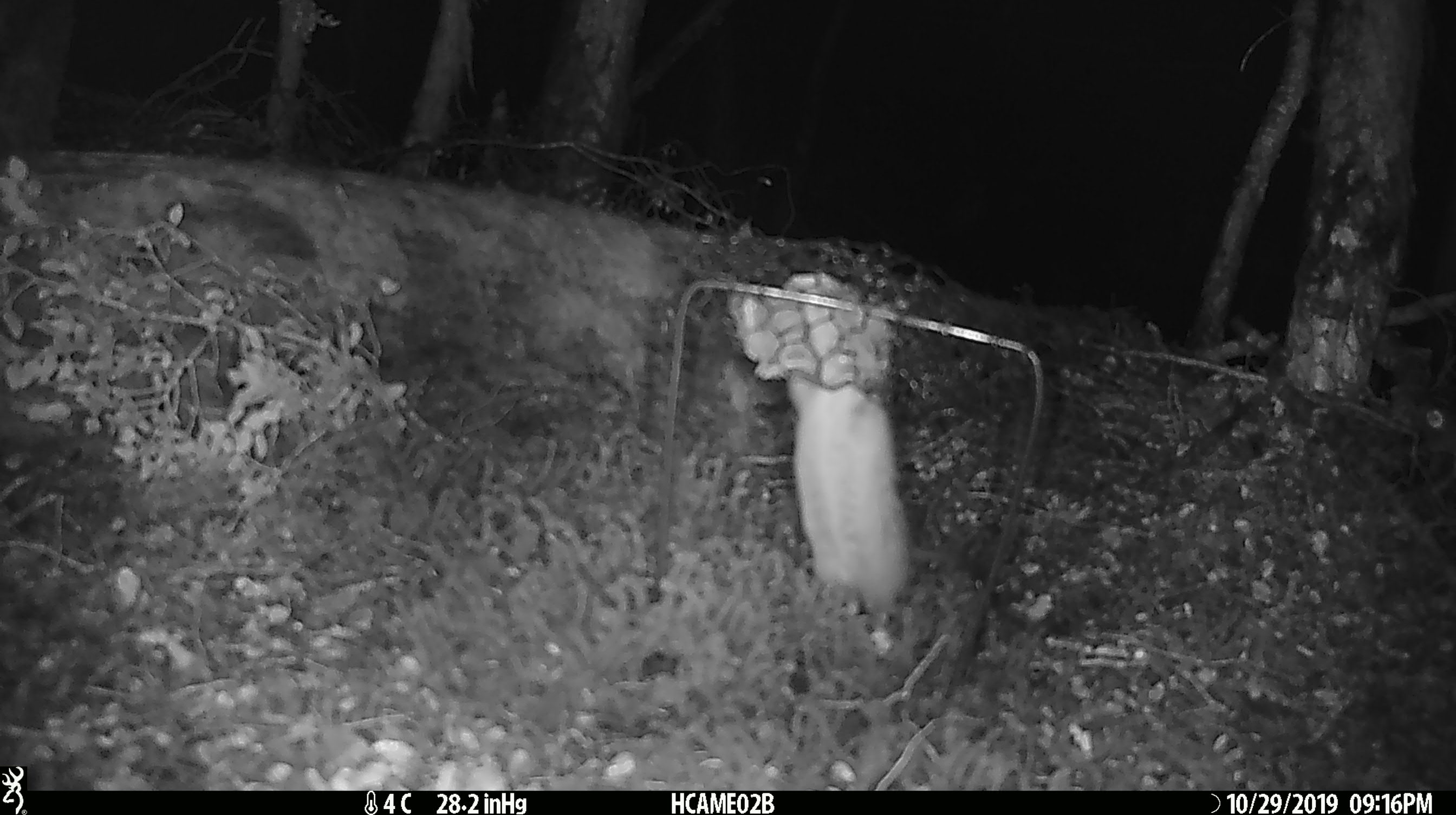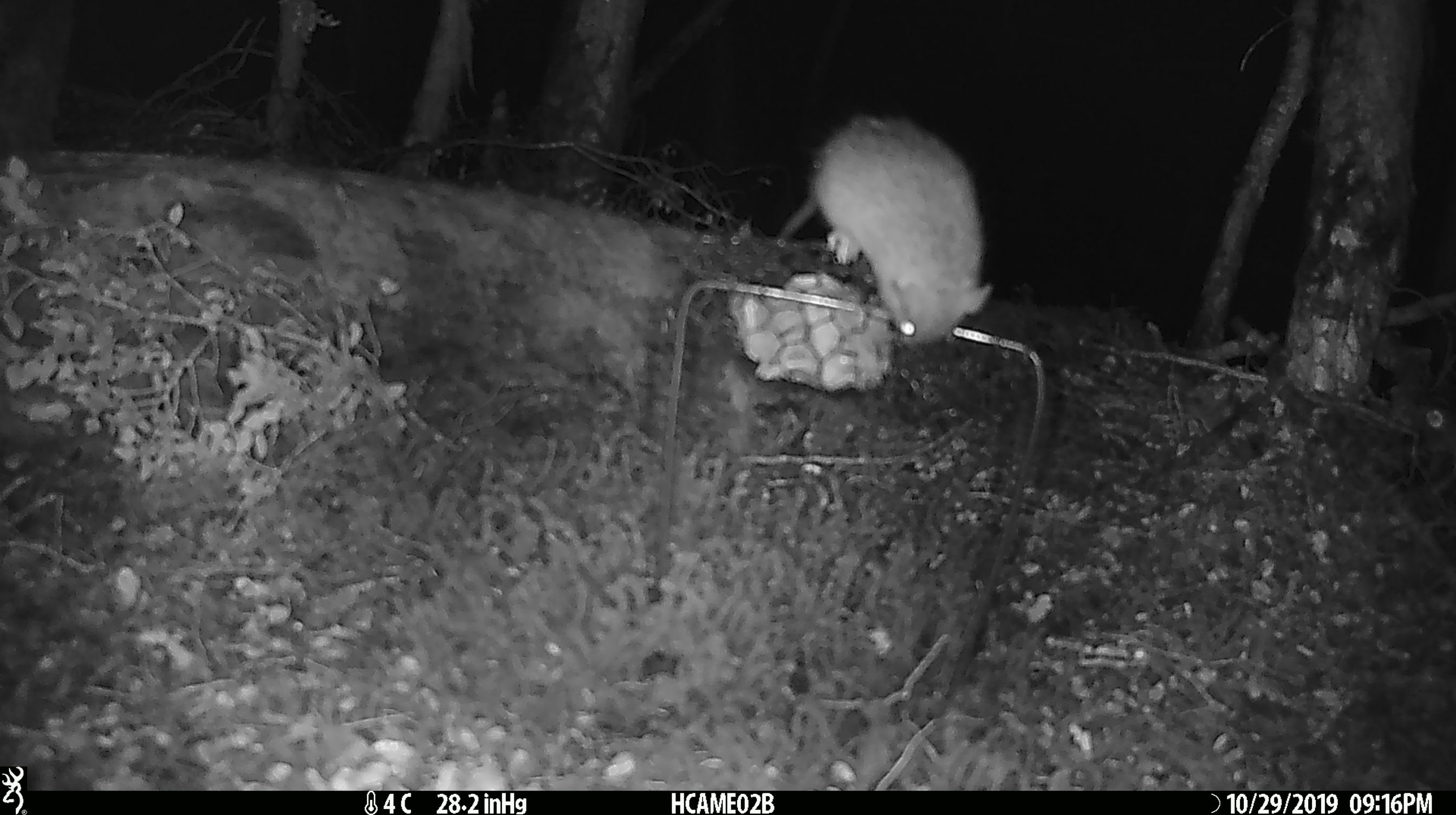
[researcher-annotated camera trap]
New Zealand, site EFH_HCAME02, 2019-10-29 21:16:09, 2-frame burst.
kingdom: Animalia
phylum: Chordata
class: Mammalia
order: Rodentia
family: Muridae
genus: Rattus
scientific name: Rattus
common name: rat